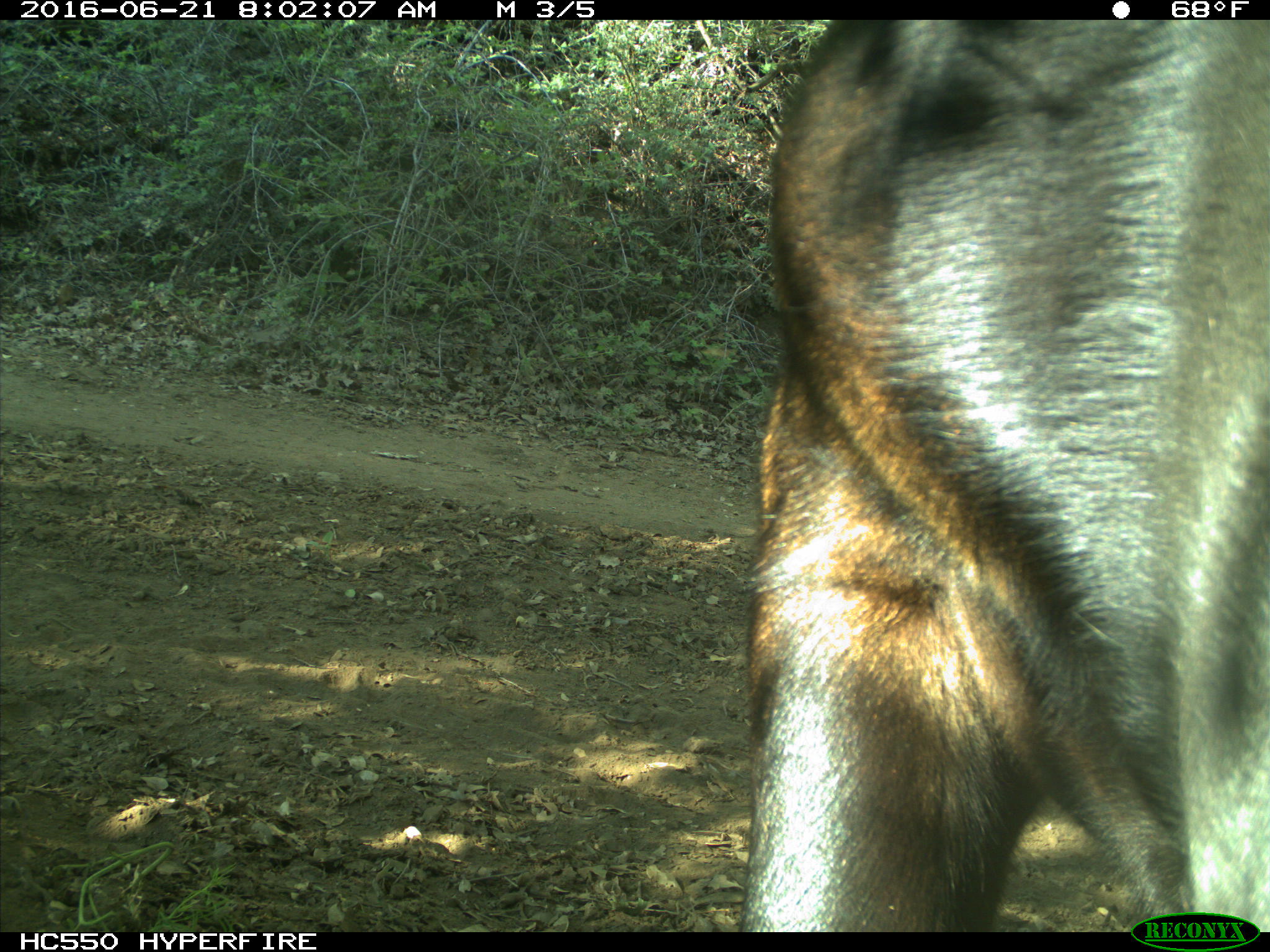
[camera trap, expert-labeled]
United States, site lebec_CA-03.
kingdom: Animalia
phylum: Chordata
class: Mammalia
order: Artiodactyla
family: Bovidae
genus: Bos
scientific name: Bos taurus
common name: domestic cow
Bos taurus (domestic cow).